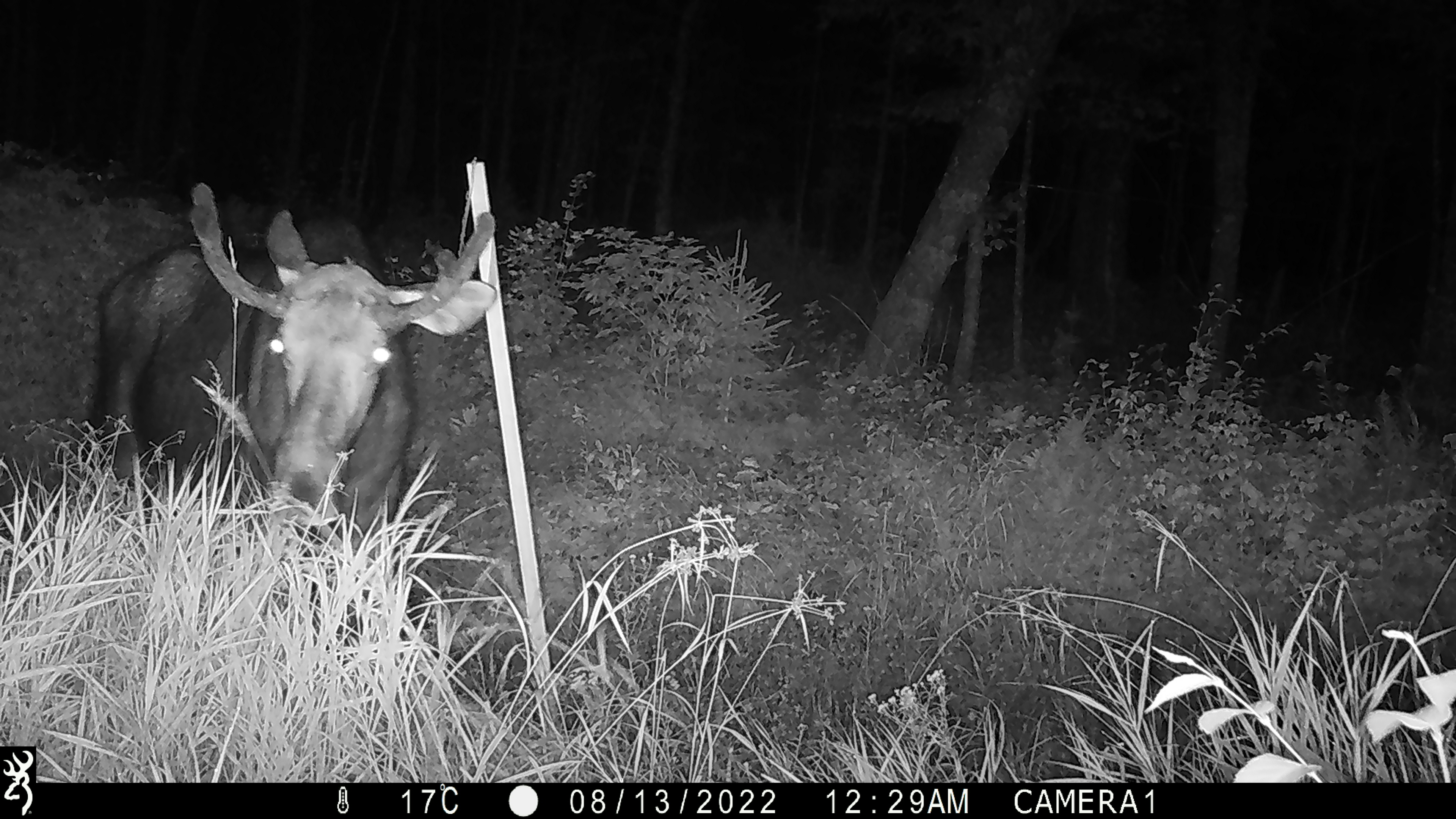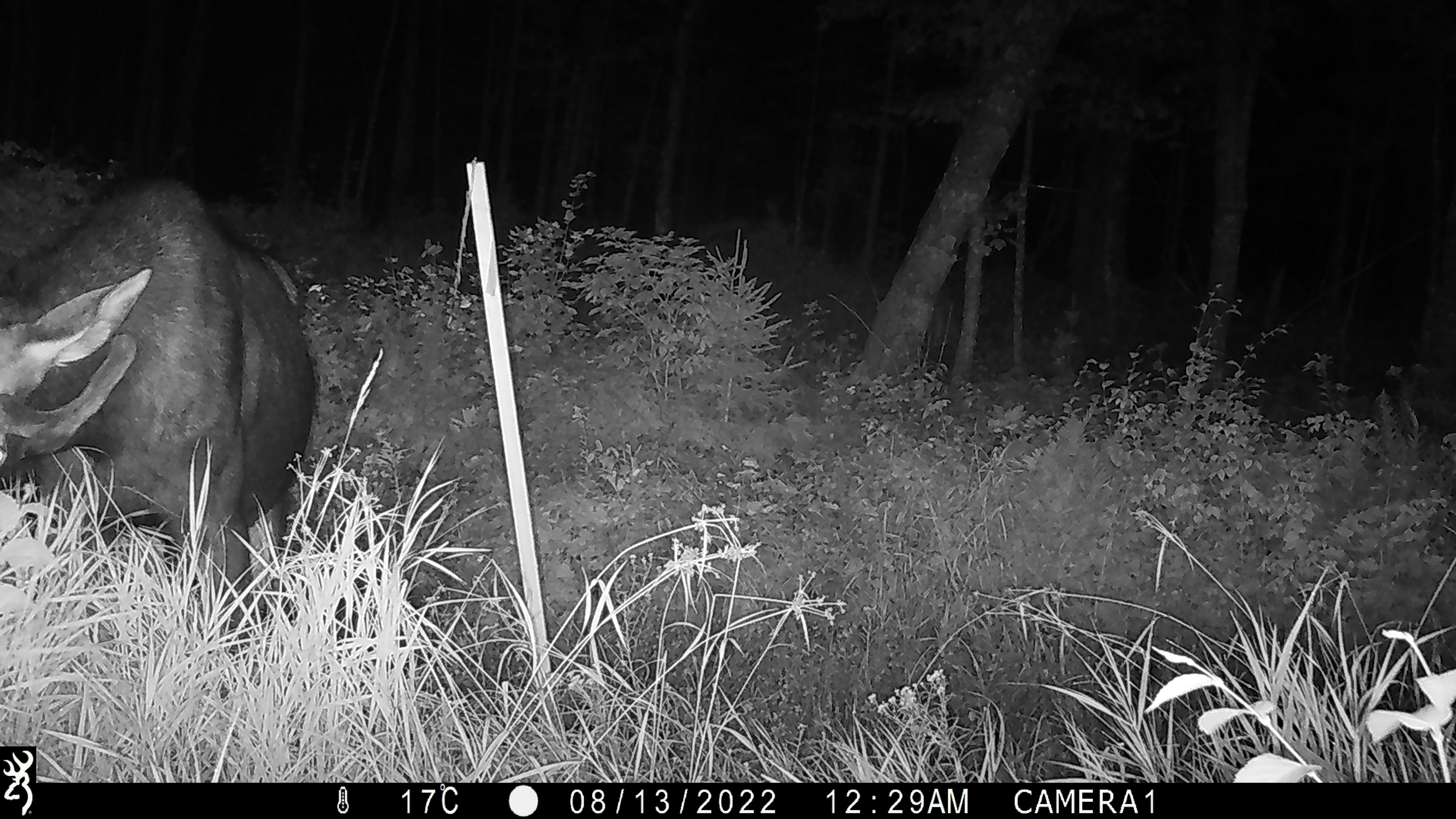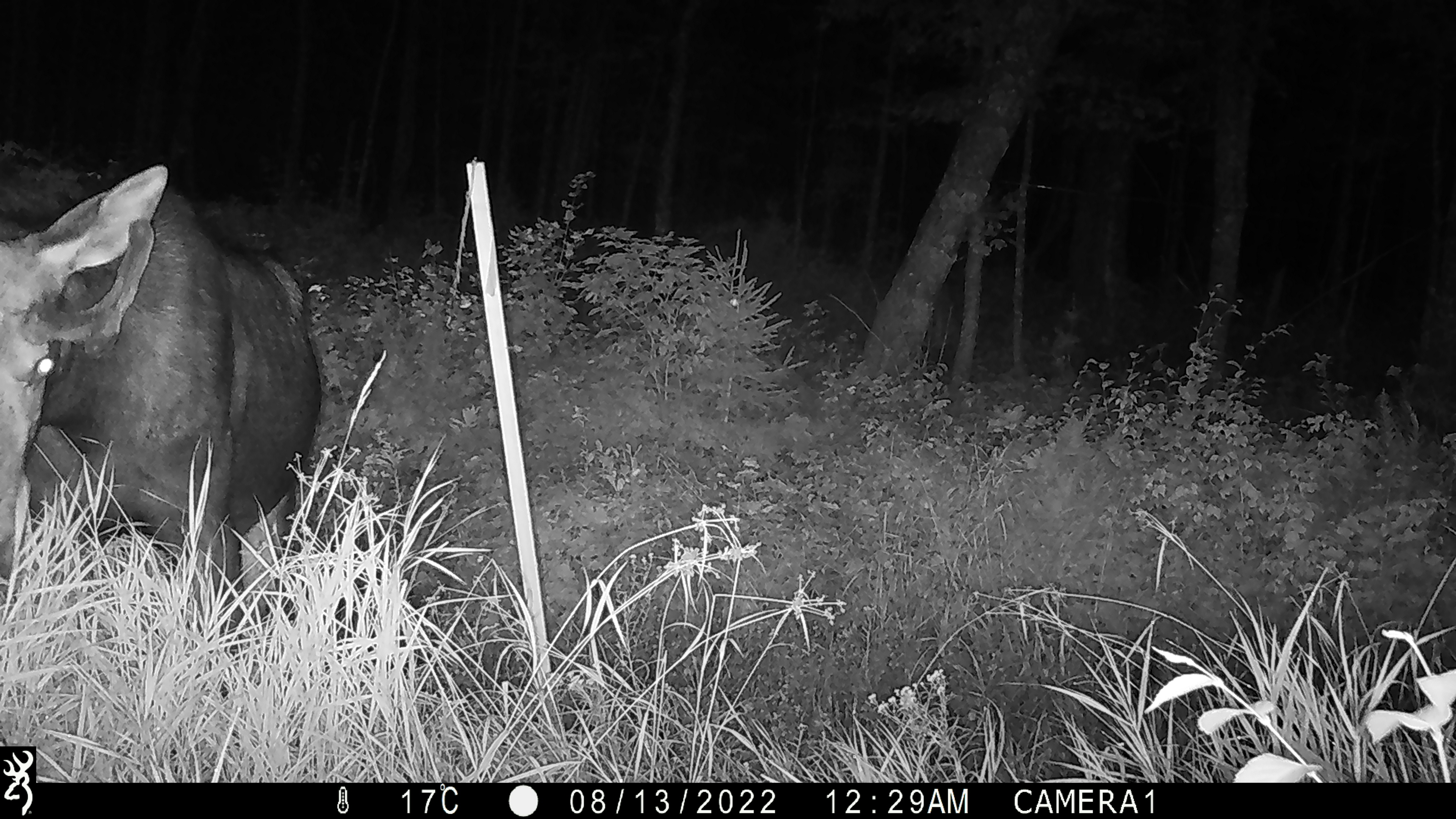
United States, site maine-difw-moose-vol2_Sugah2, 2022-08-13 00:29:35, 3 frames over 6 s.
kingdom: Animalia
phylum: Chordata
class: Mammalia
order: Artiodactyla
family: Cervidae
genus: Alces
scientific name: Alces alces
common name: moose